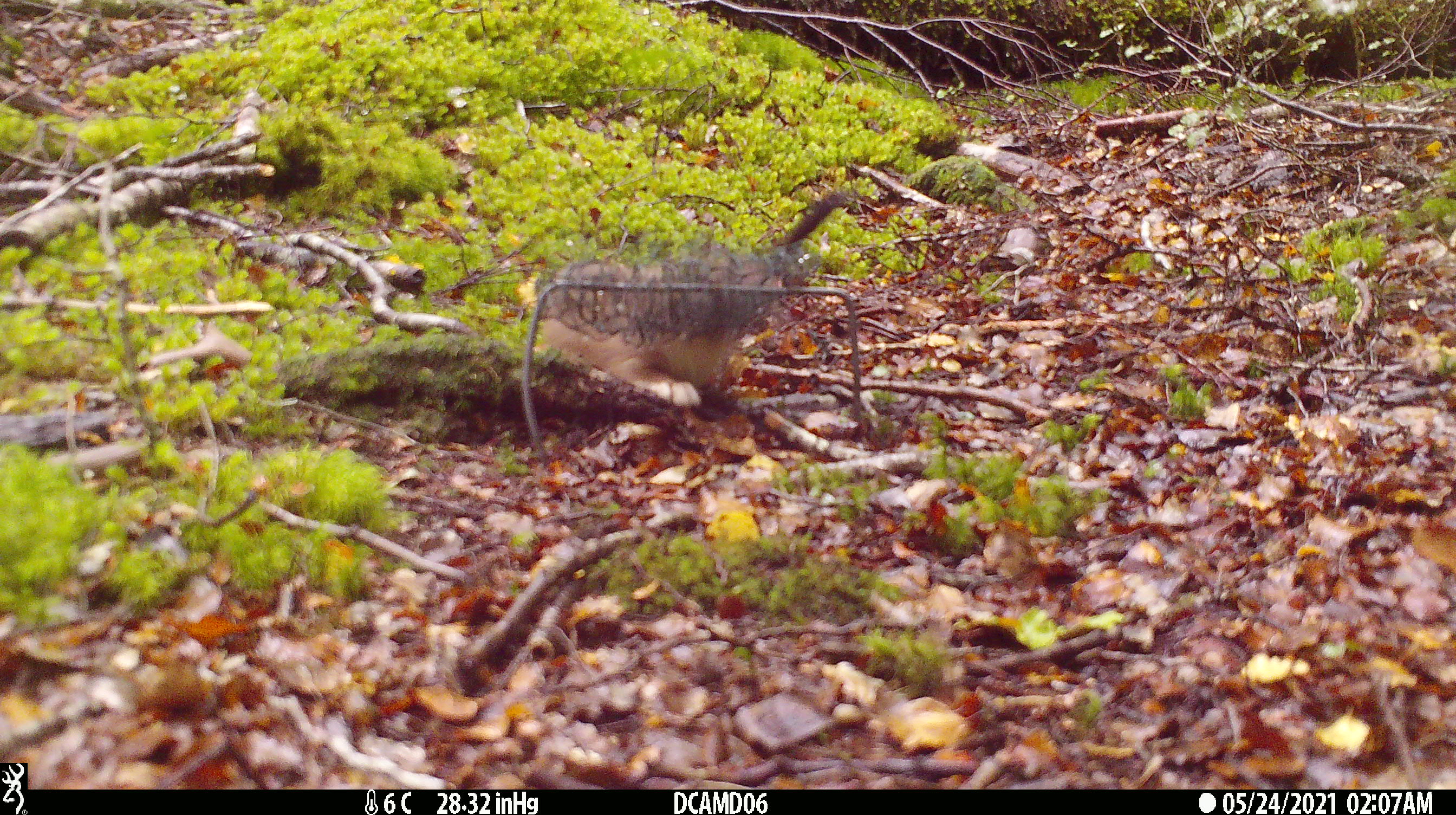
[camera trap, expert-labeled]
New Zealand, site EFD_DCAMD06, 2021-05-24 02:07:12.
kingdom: Animalia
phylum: Chordata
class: Mammalia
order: Carnivora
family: Mustelidae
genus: Mustela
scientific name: Mustela erminea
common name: stoat